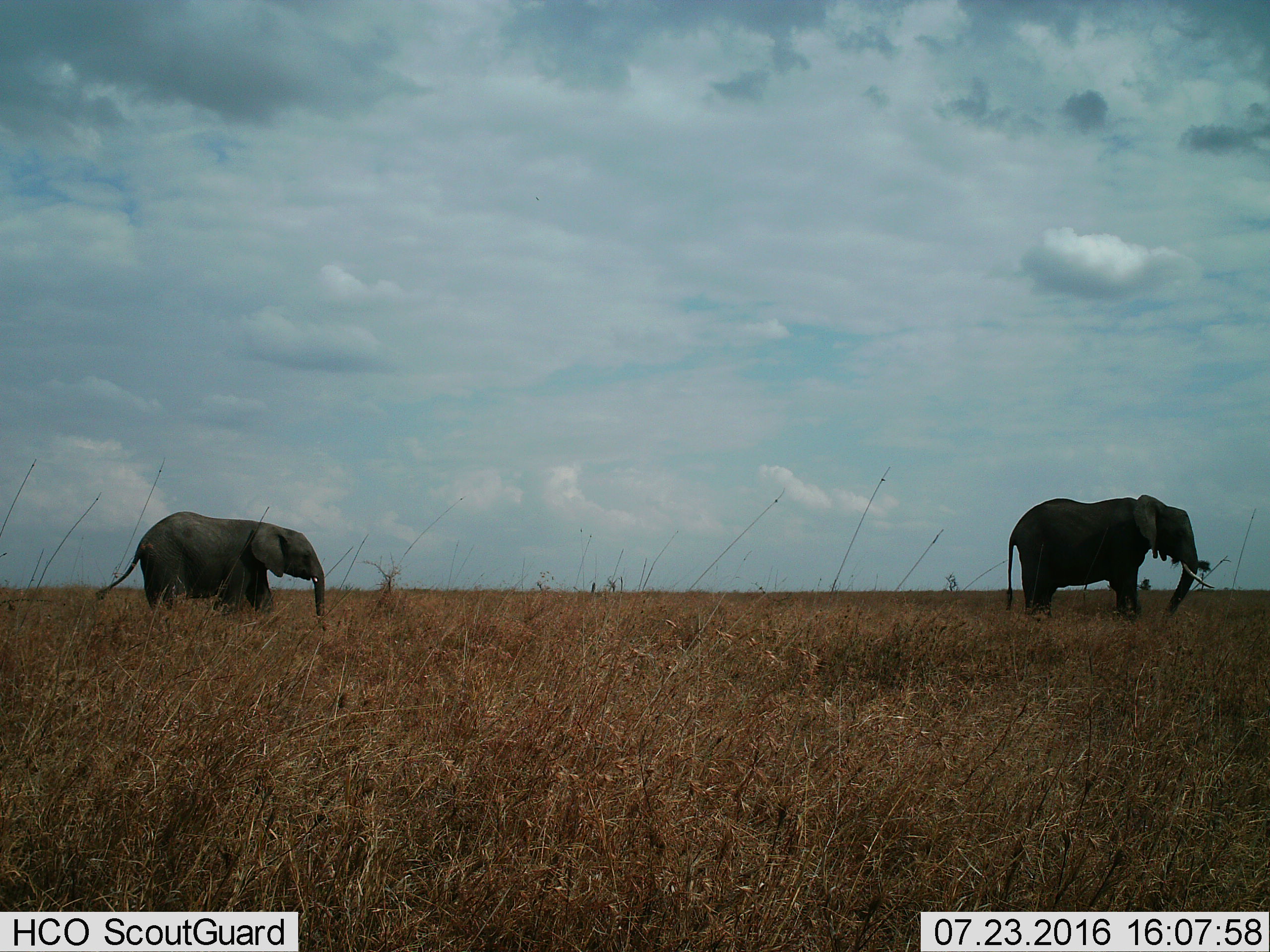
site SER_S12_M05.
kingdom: Animalia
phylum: Chordata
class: Mammalia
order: Proboscidea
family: Elephantidae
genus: Loxodonta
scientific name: Loxodonta africana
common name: african bush elephant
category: elephant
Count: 2.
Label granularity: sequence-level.